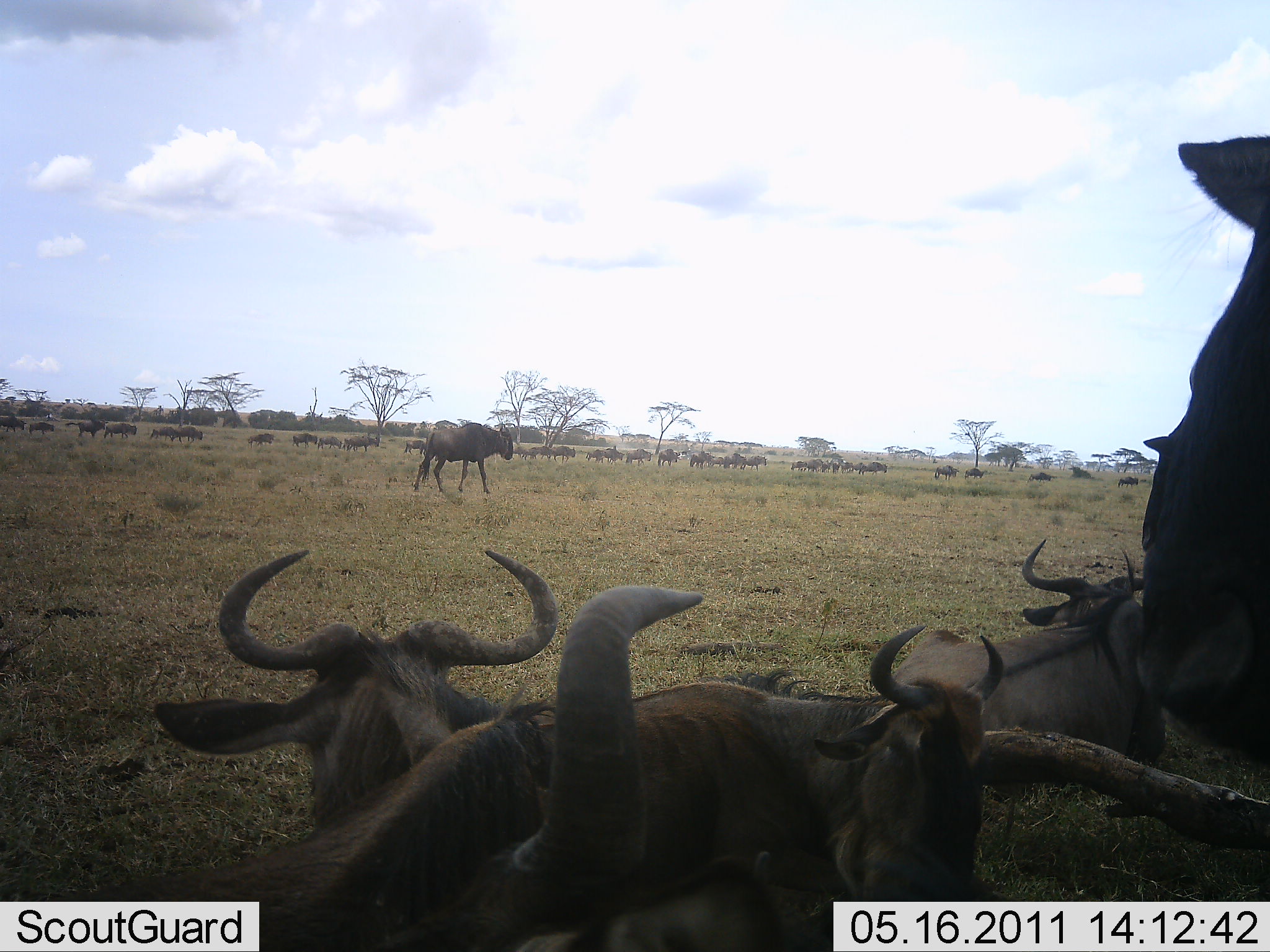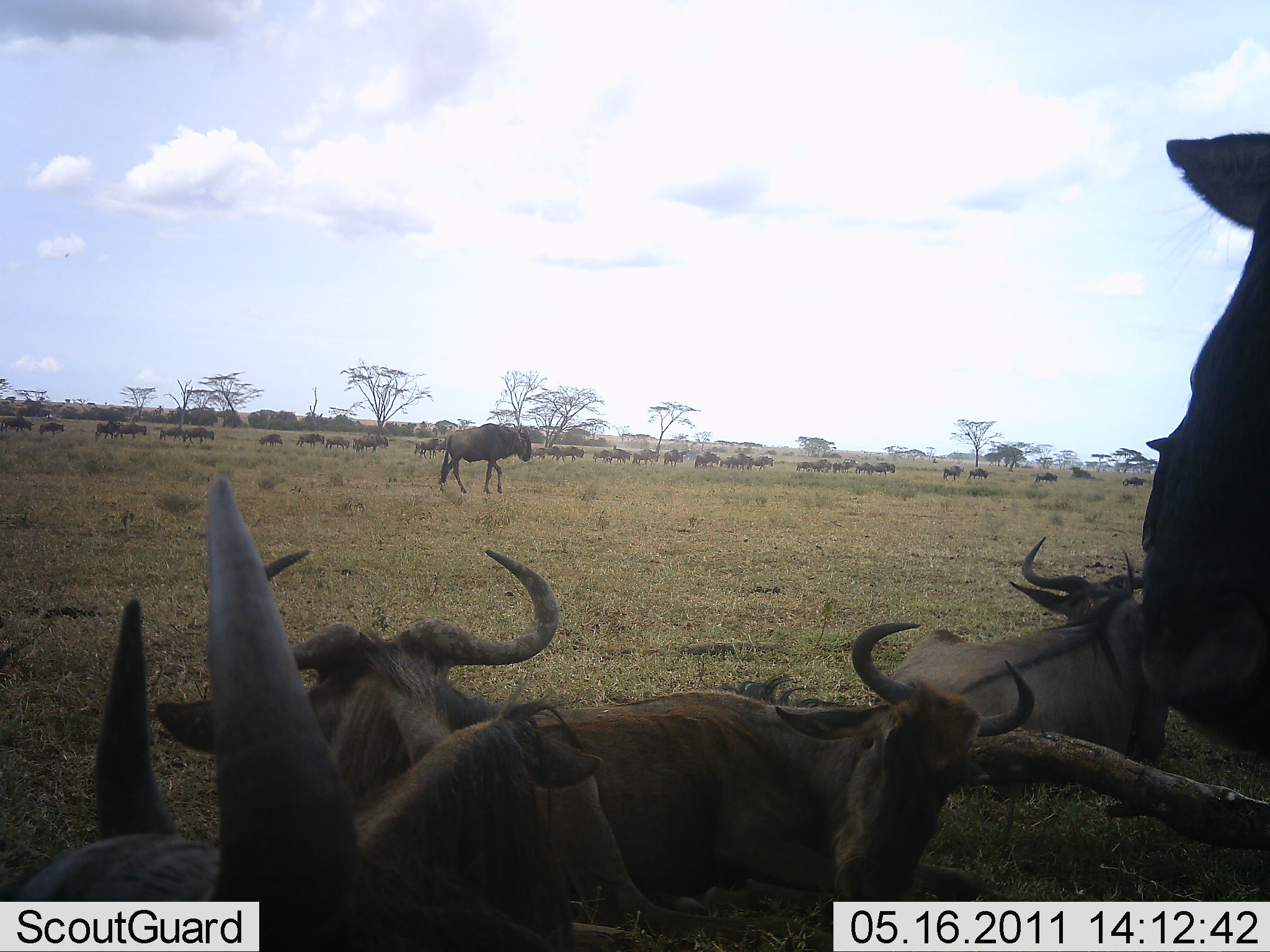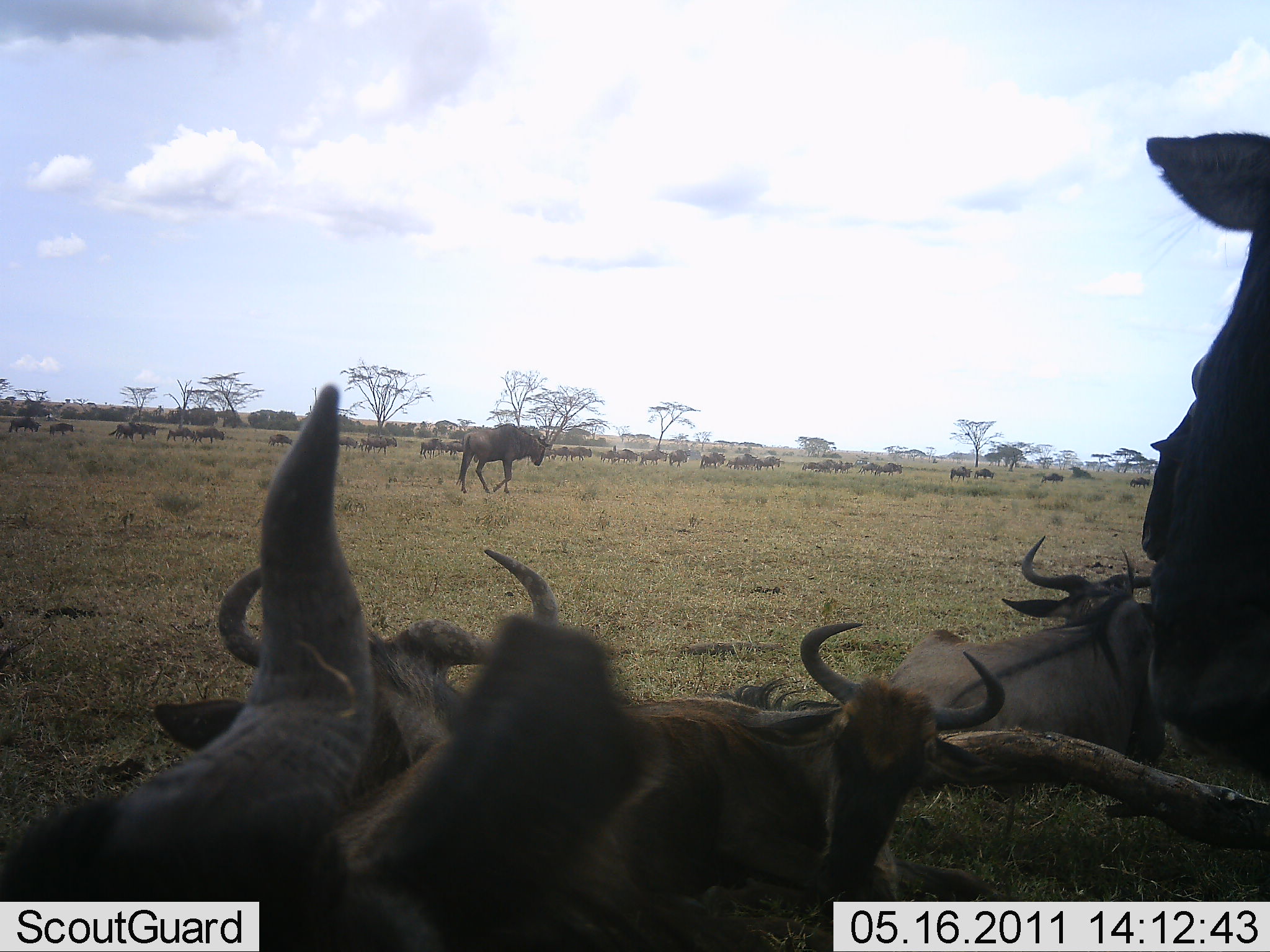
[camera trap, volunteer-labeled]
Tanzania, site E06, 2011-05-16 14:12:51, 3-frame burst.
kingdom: Animalia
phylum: Chordata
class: Mammalia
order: Artiodactyla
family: Bovidae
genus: Connochaetes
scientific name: Connochaetes taurinus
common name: blue wildebeest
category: wildebeest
Wildebeest (blue wildebeest) (Connochaetes taurinus), count 11-50. Behavior (volunteer vote fractions): standing 17%, resting 67%, moving 67%, interacting 25%. Young present (vote fraction): 8%. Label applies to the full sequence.